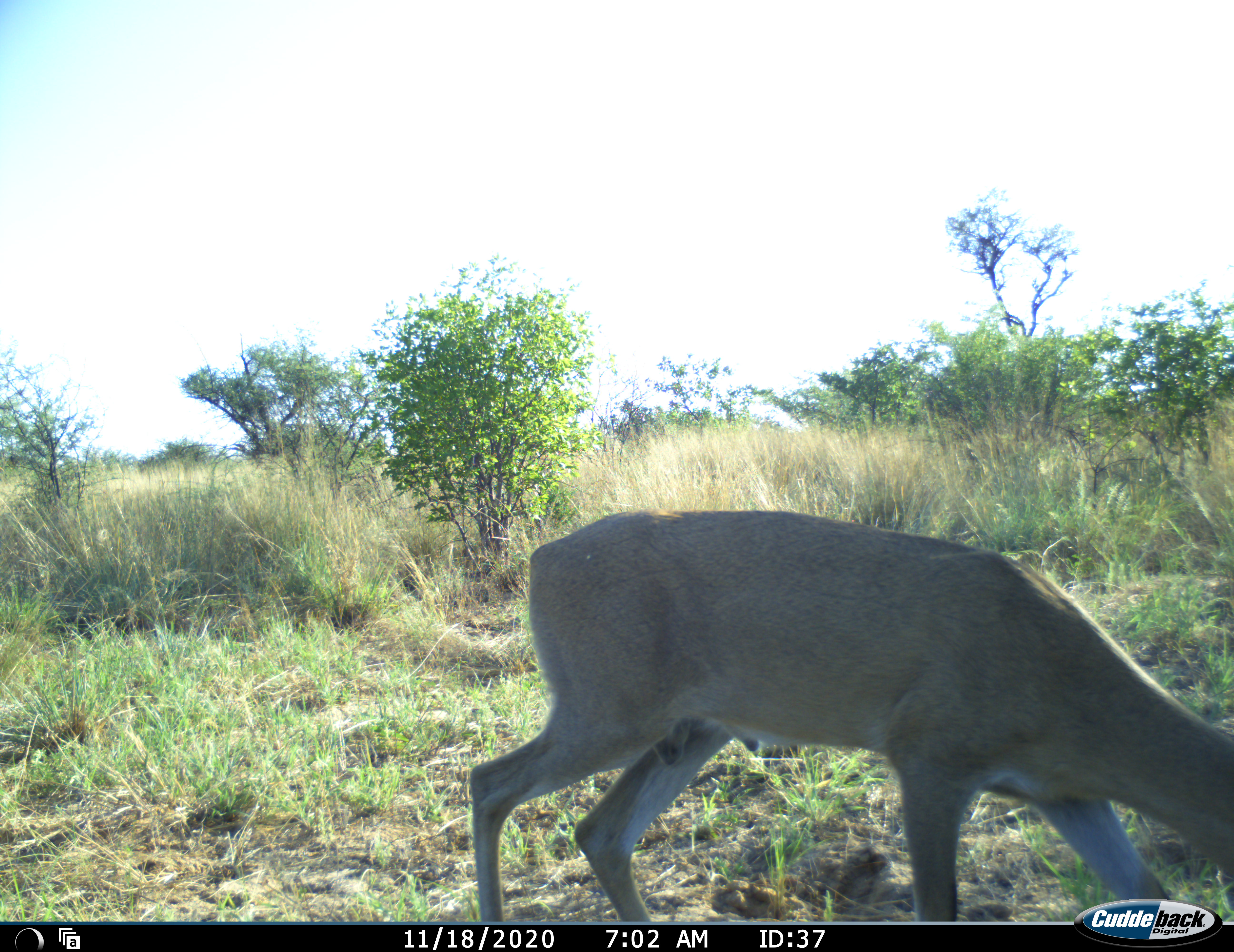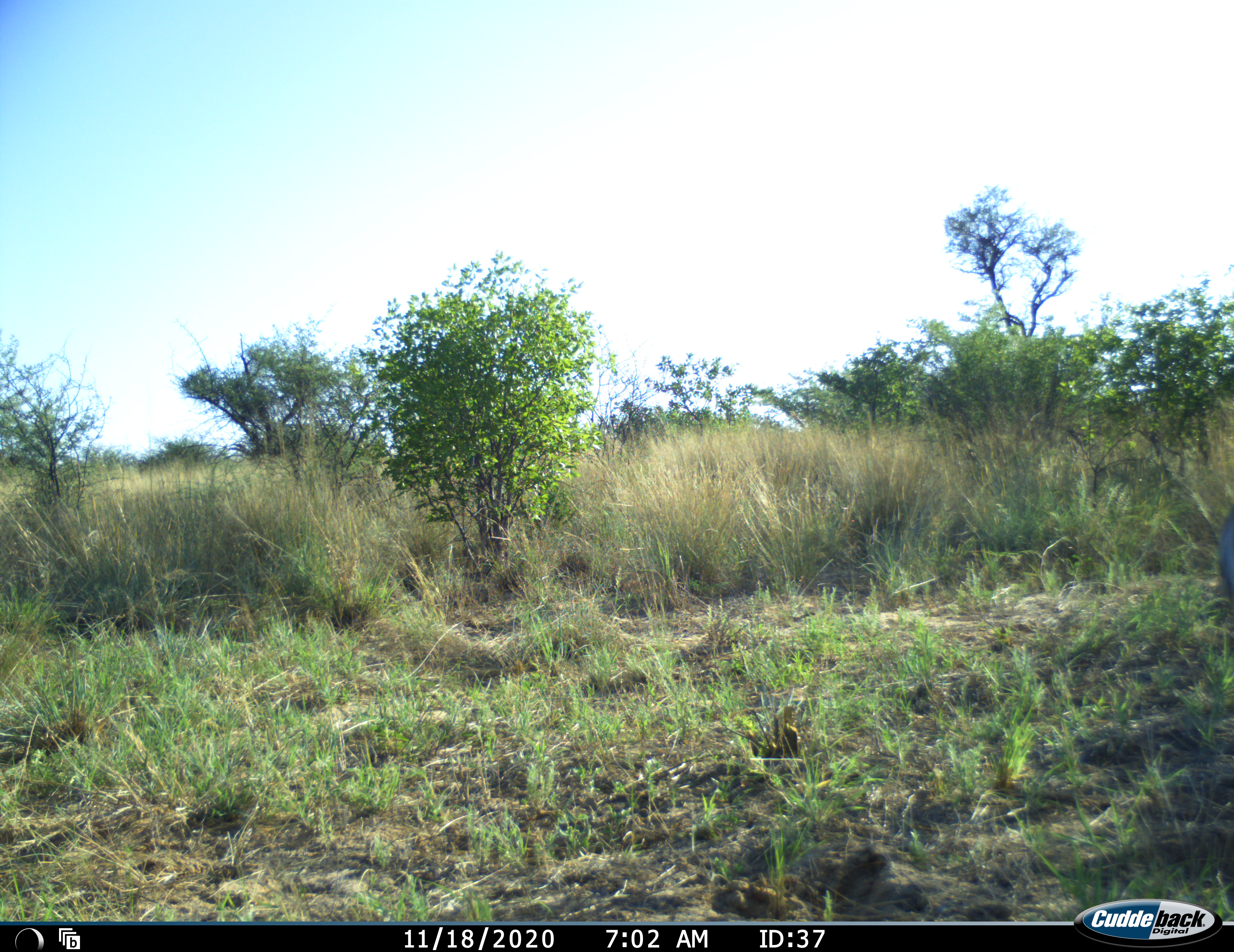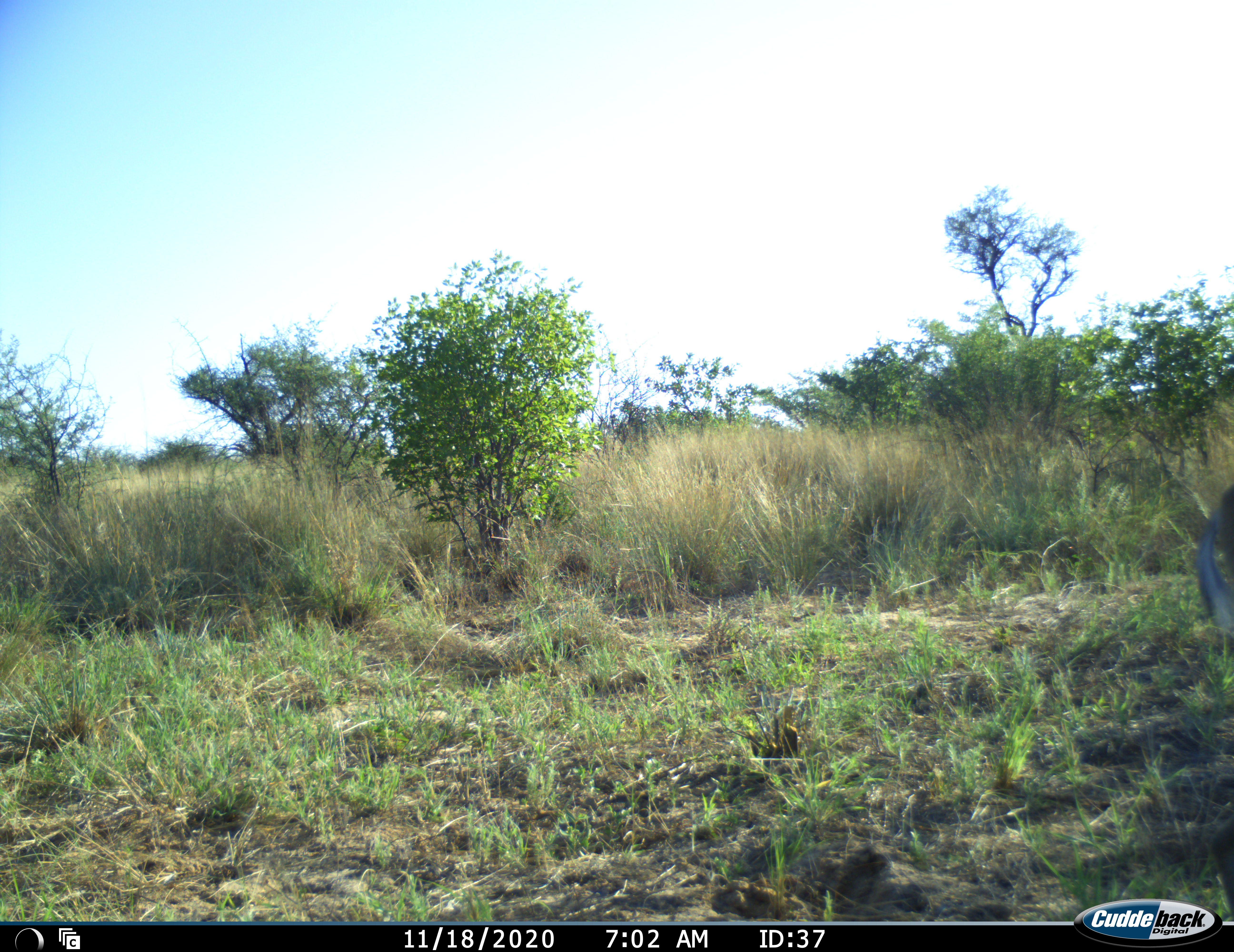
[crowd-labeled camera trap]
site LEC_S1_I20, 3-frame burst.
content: unidentified animal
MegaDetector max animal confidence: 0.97